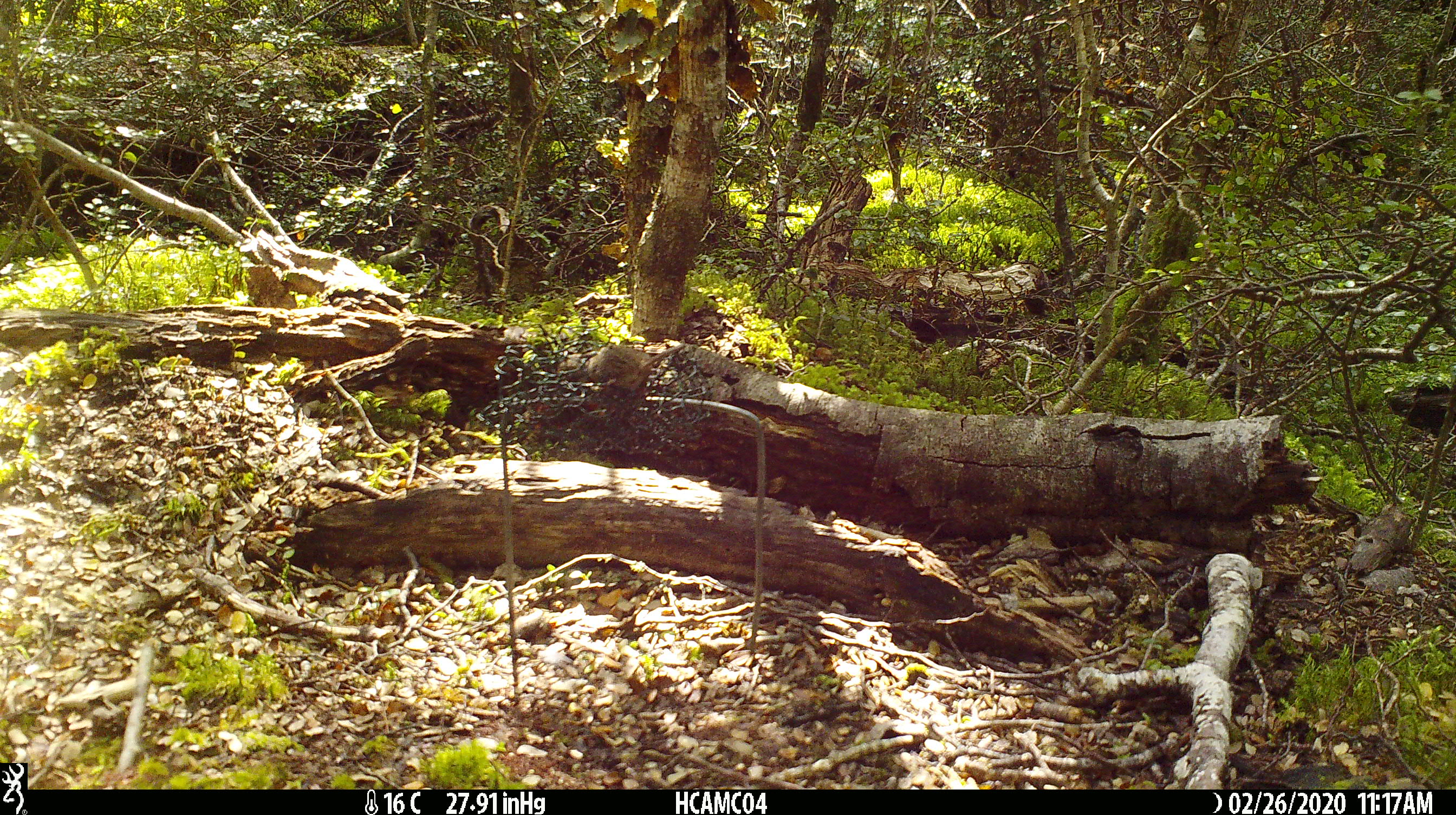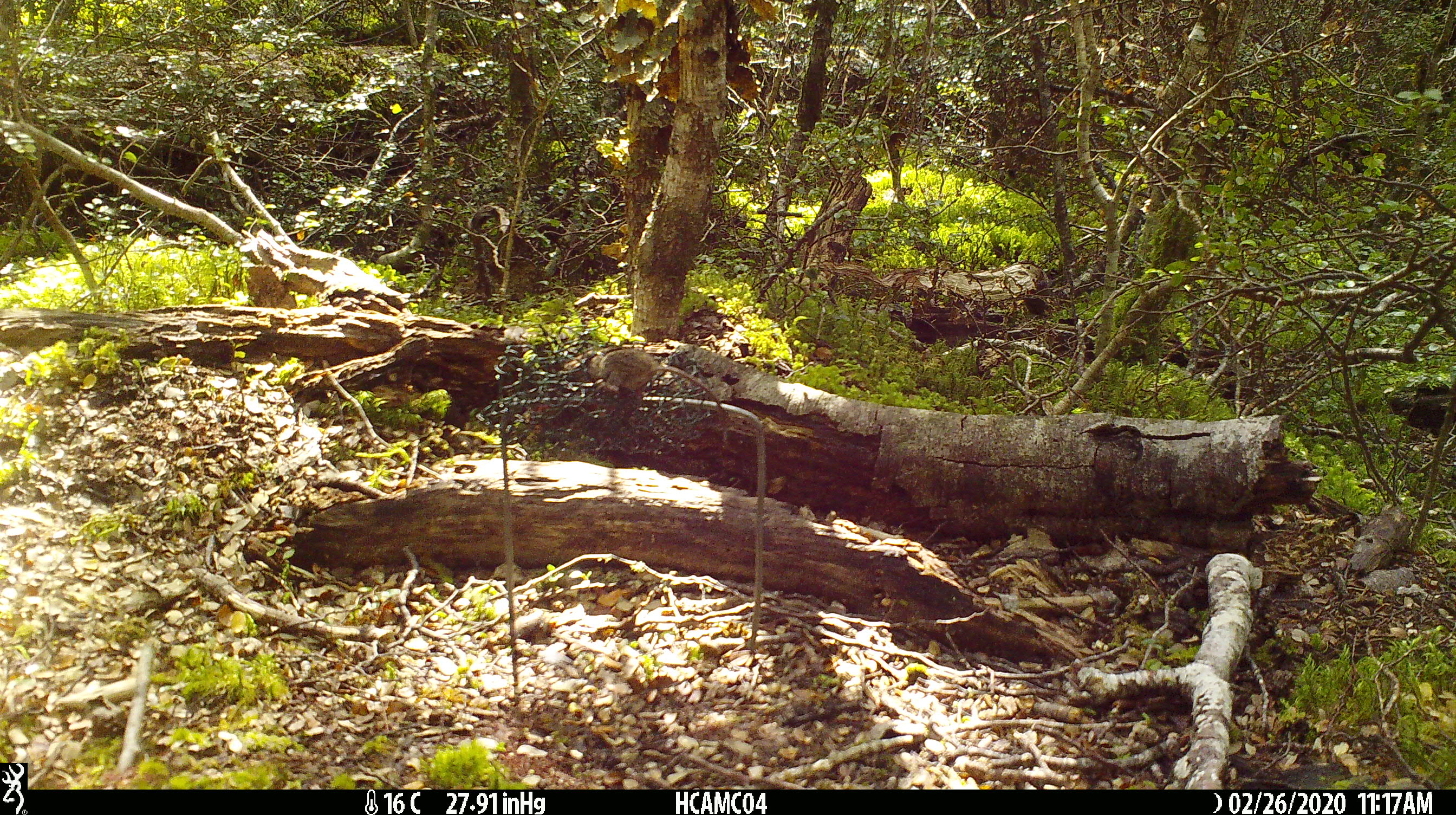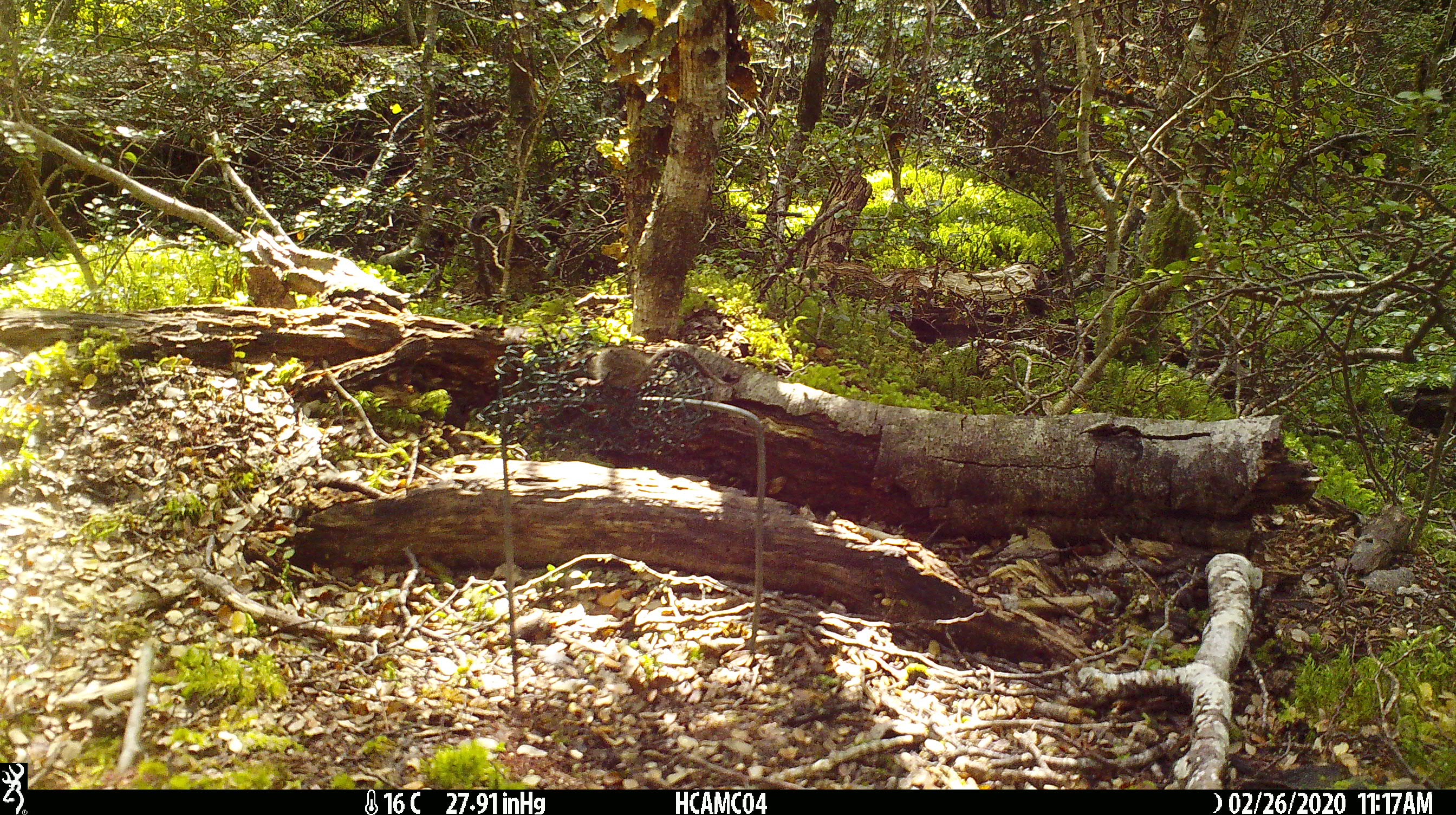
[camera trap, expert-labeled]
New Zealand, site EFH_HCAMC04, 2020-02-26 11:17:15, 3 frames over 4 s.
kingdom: Animalia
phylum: Chordata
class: Mammalia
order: Rodentia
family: Muridae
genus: Mus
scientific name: Mus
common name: mouse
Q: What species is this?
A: Mouse (Mus).